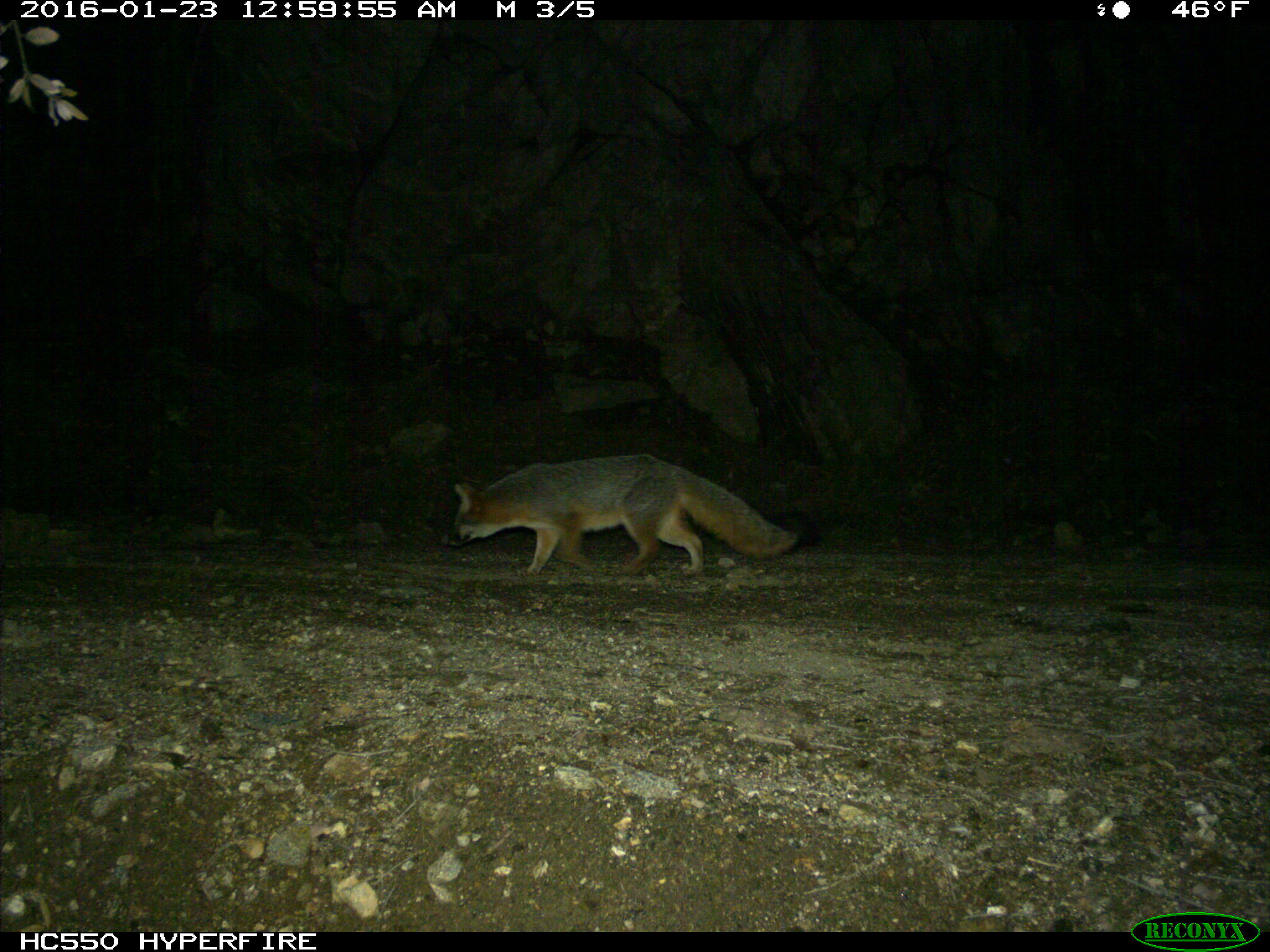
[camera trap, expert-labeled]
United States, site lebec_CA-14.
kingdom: Animalia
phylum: Chordata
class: Mammalia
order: Carnivora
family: Canidae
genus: Urocyon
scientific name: Urocyon cinereoargenteus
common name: gray fox